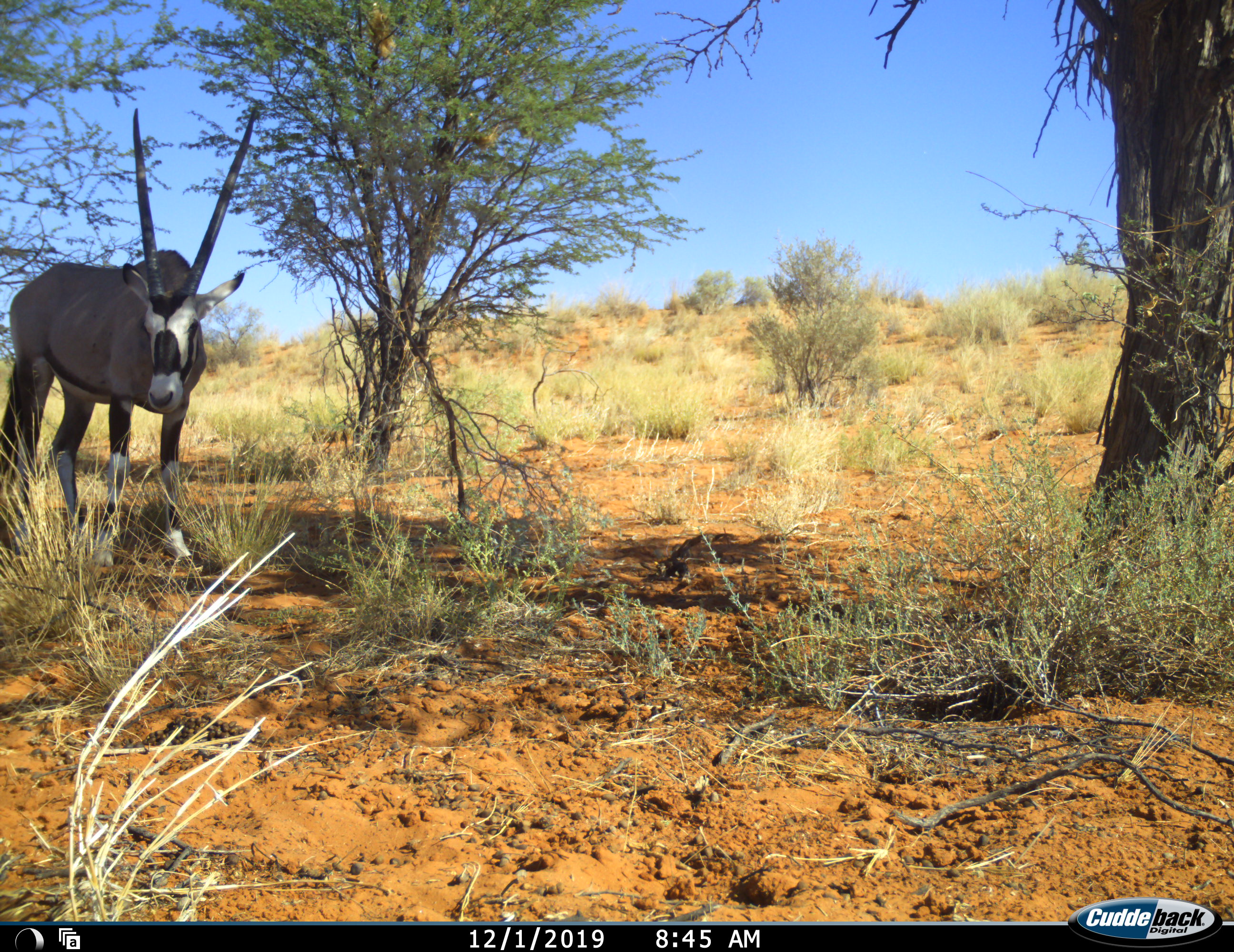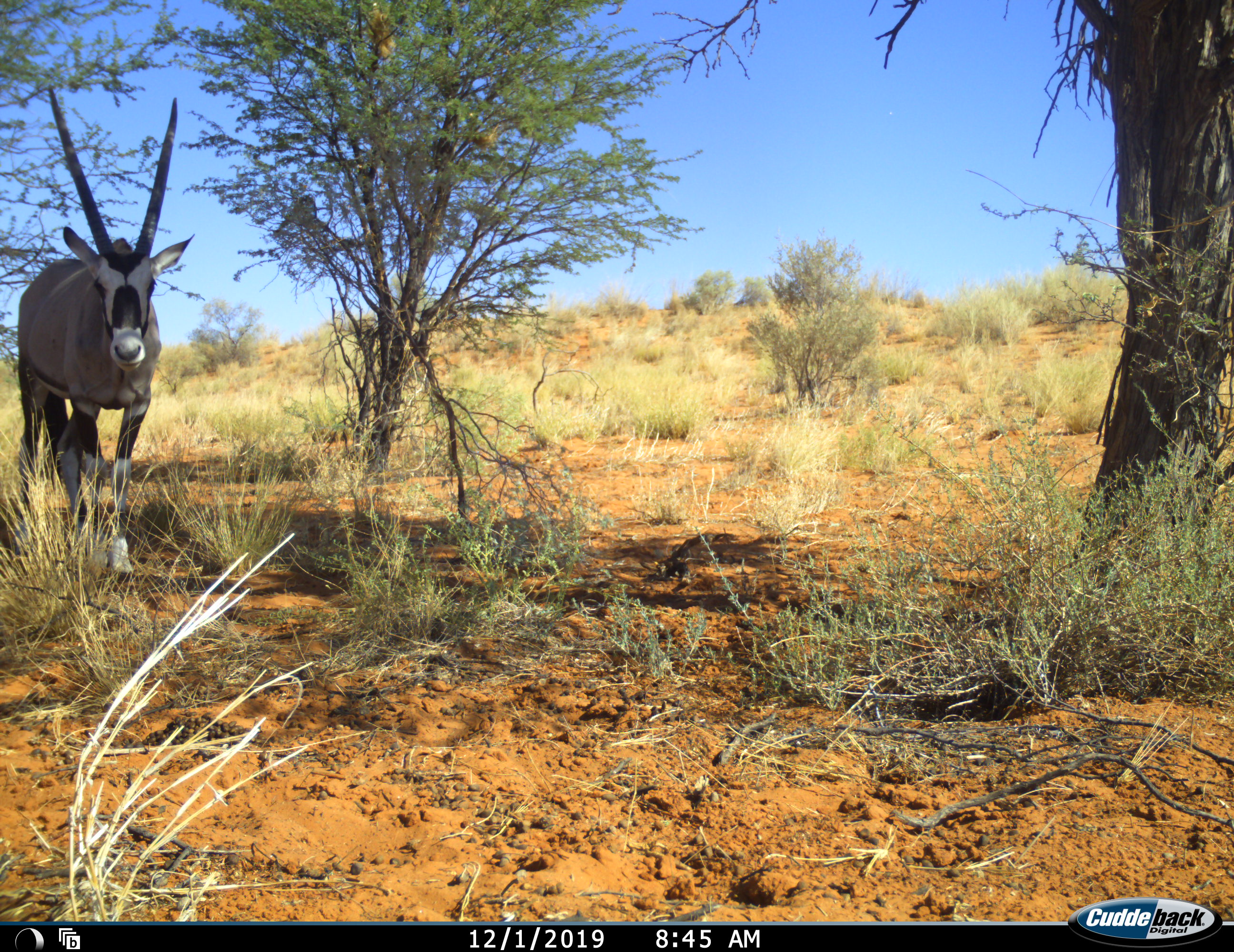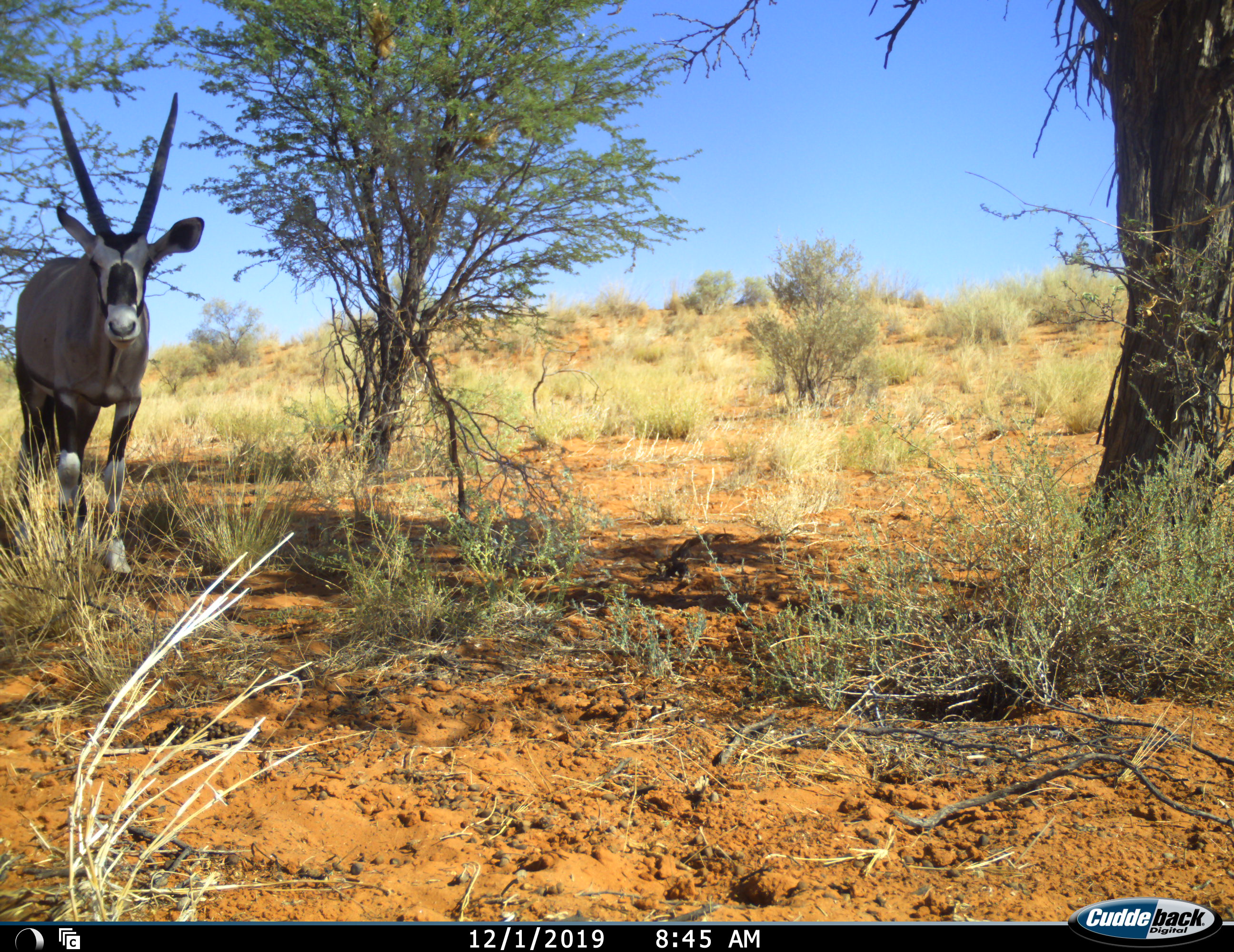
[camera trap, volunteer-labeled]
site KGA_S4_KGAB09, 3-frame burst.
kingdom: Animalia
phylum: Chordata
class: Mammalia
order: Artiodactyla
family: Bovidae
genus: Oryx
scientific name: Oryx gazella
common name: gemsbok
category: oryx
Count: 1.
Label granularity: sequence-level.